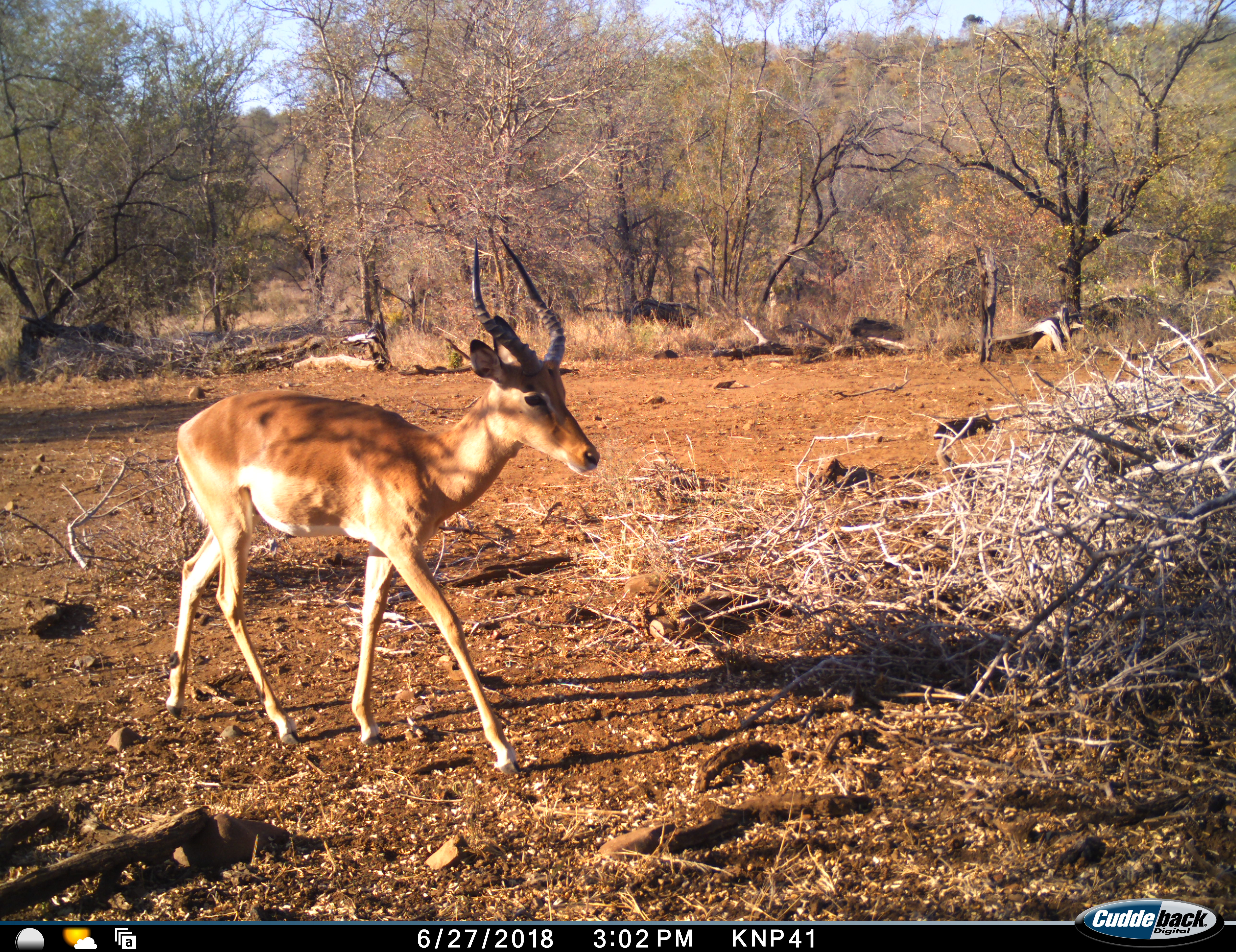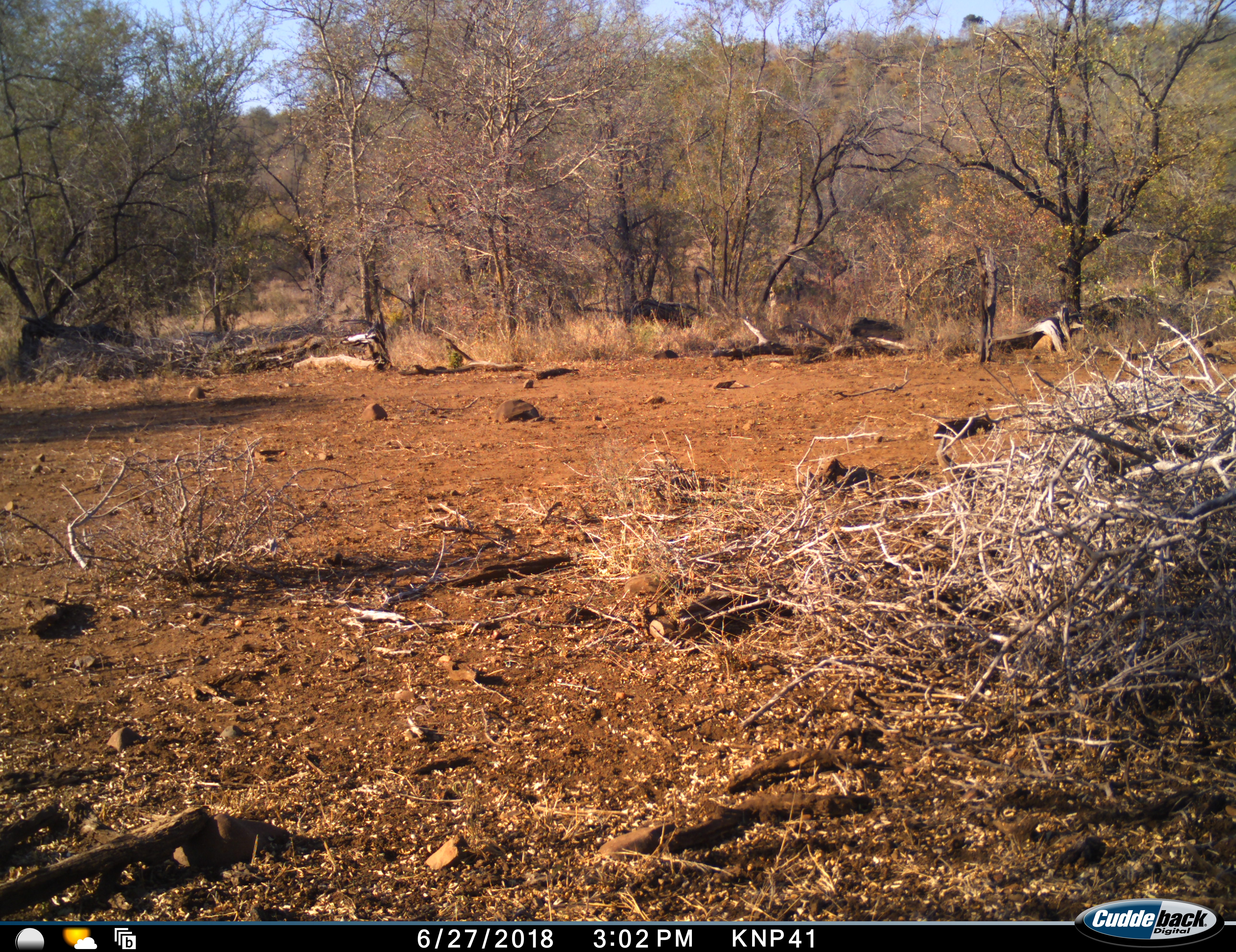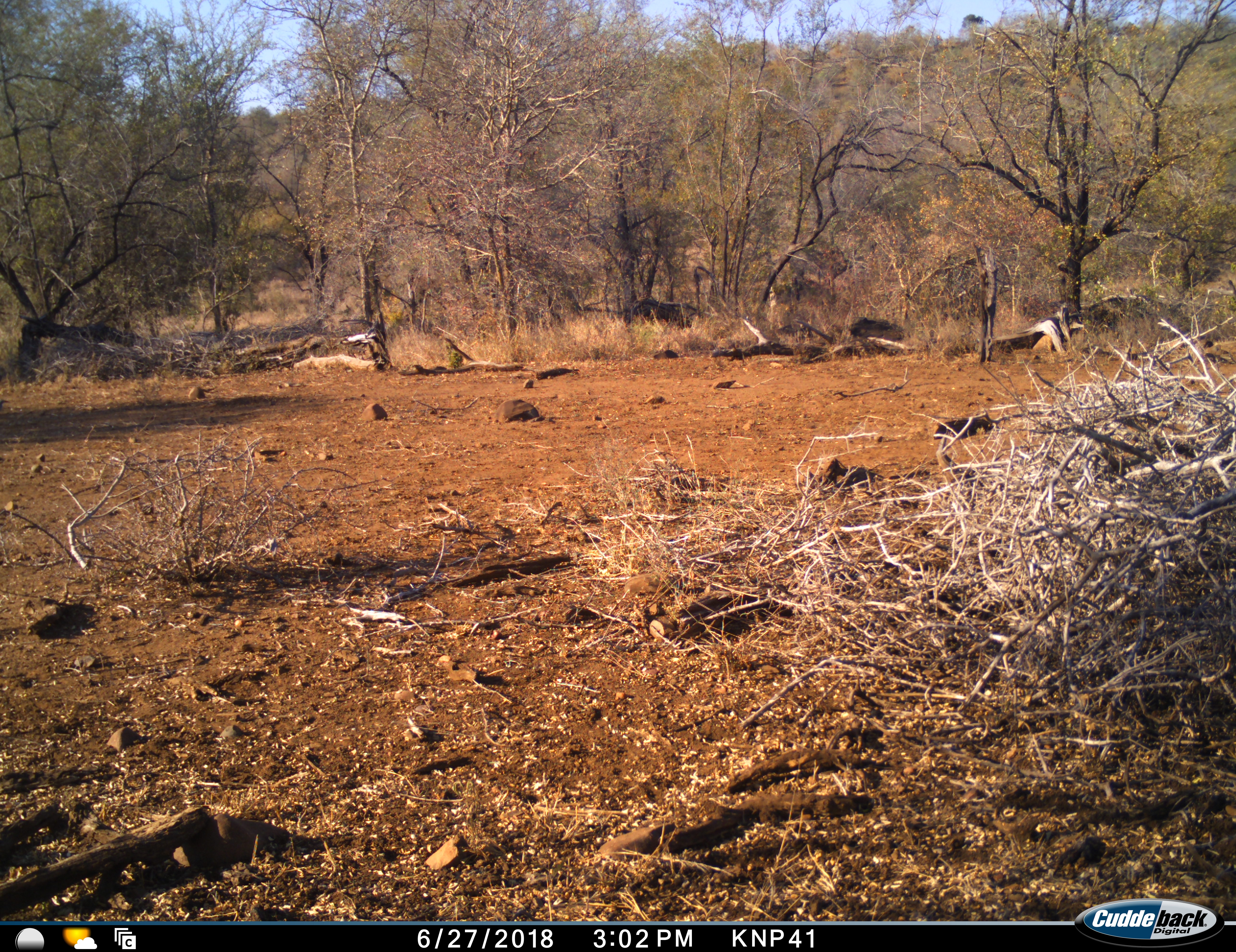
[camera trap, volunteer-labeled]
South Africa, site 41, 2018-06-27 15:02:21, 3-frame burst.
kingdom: Animalia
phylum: Chordata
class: Mammalia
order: Artiodactyla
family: Bovidae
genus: Aepyceros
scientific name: Aepyceros melampus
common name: impala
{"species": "impala (Aepyceros melampus)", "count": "1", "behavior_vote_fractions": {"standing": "0%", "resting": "0%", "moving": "100%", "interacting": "0%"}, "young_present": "0%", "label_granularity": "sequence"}